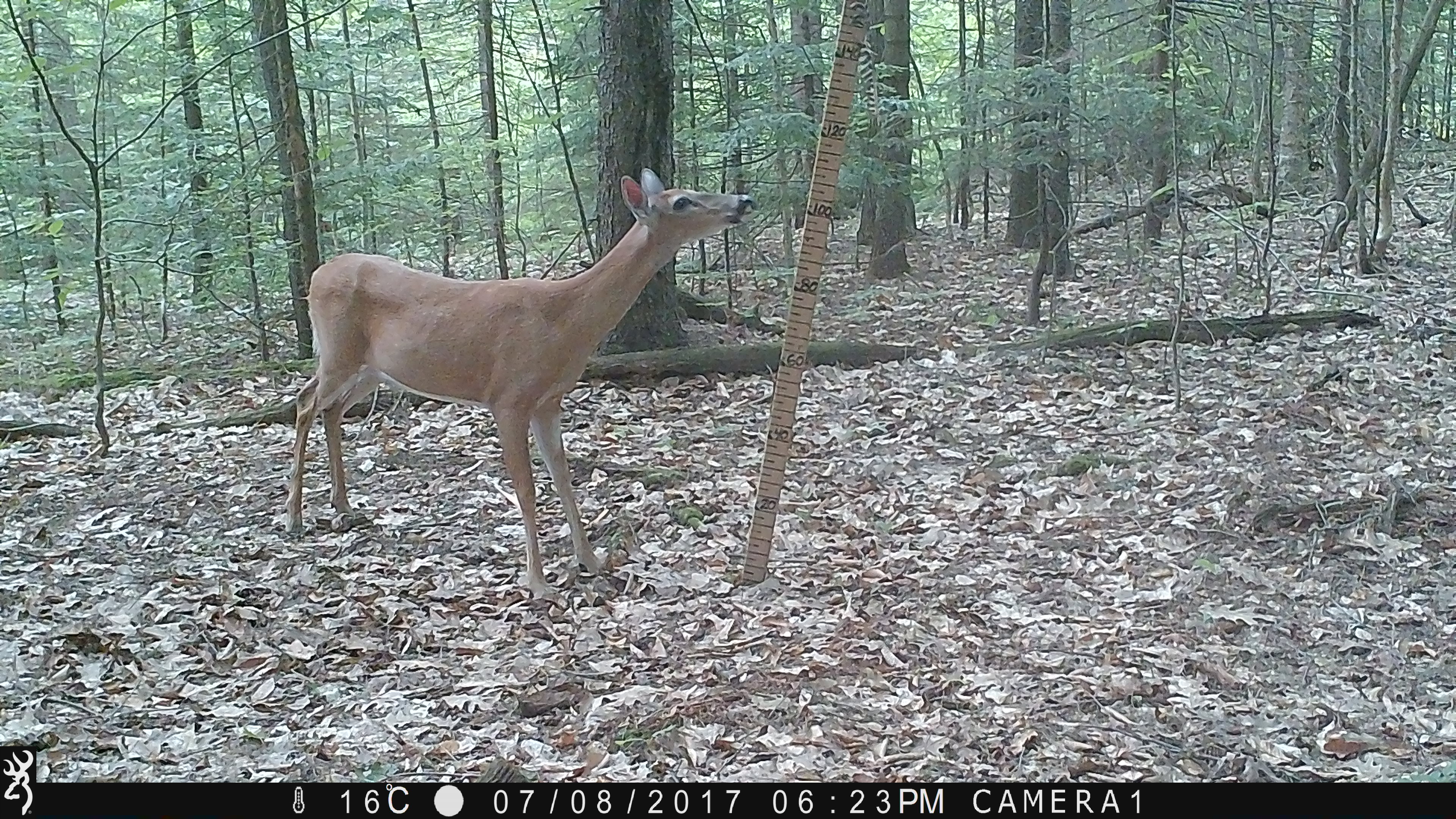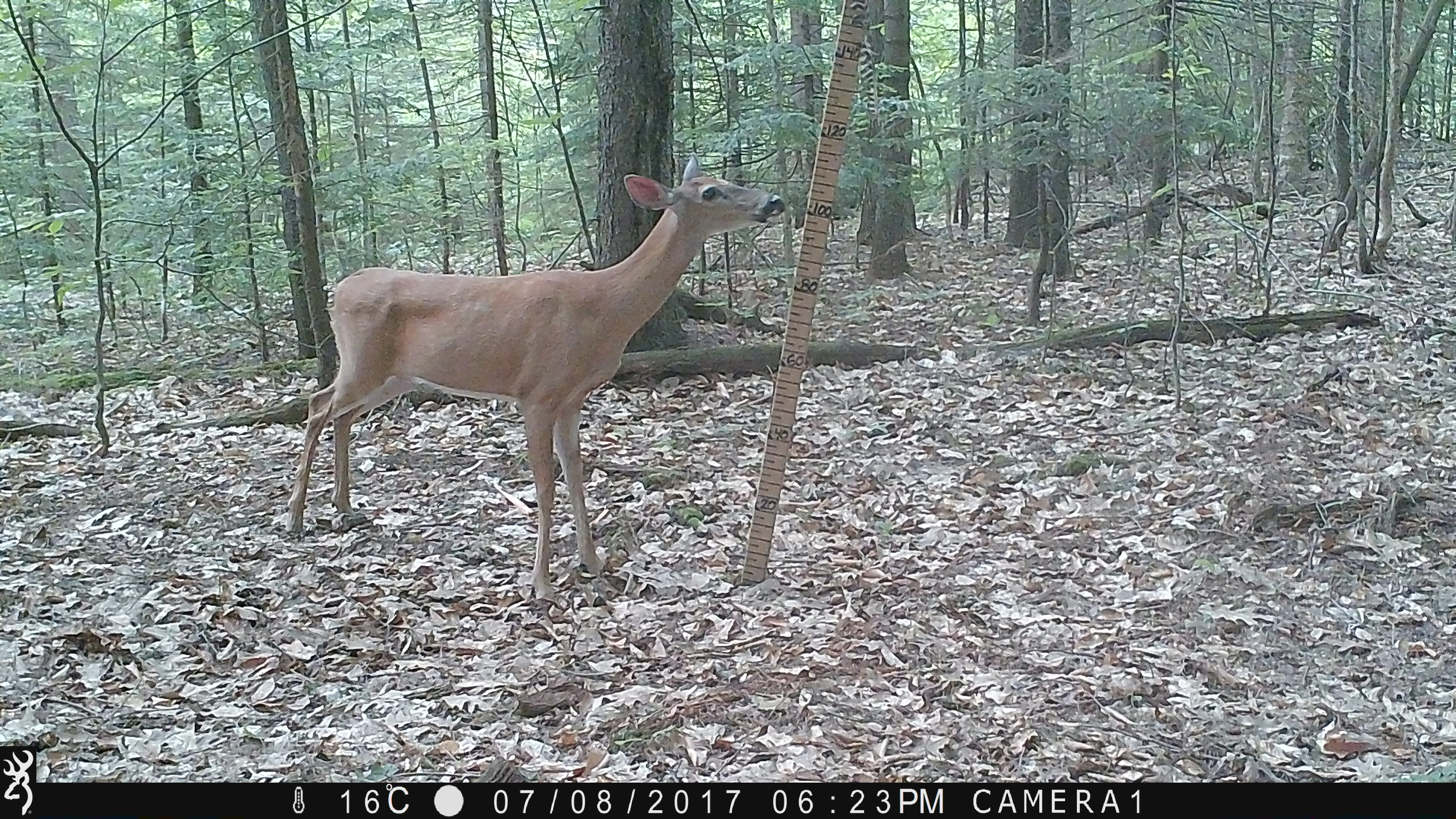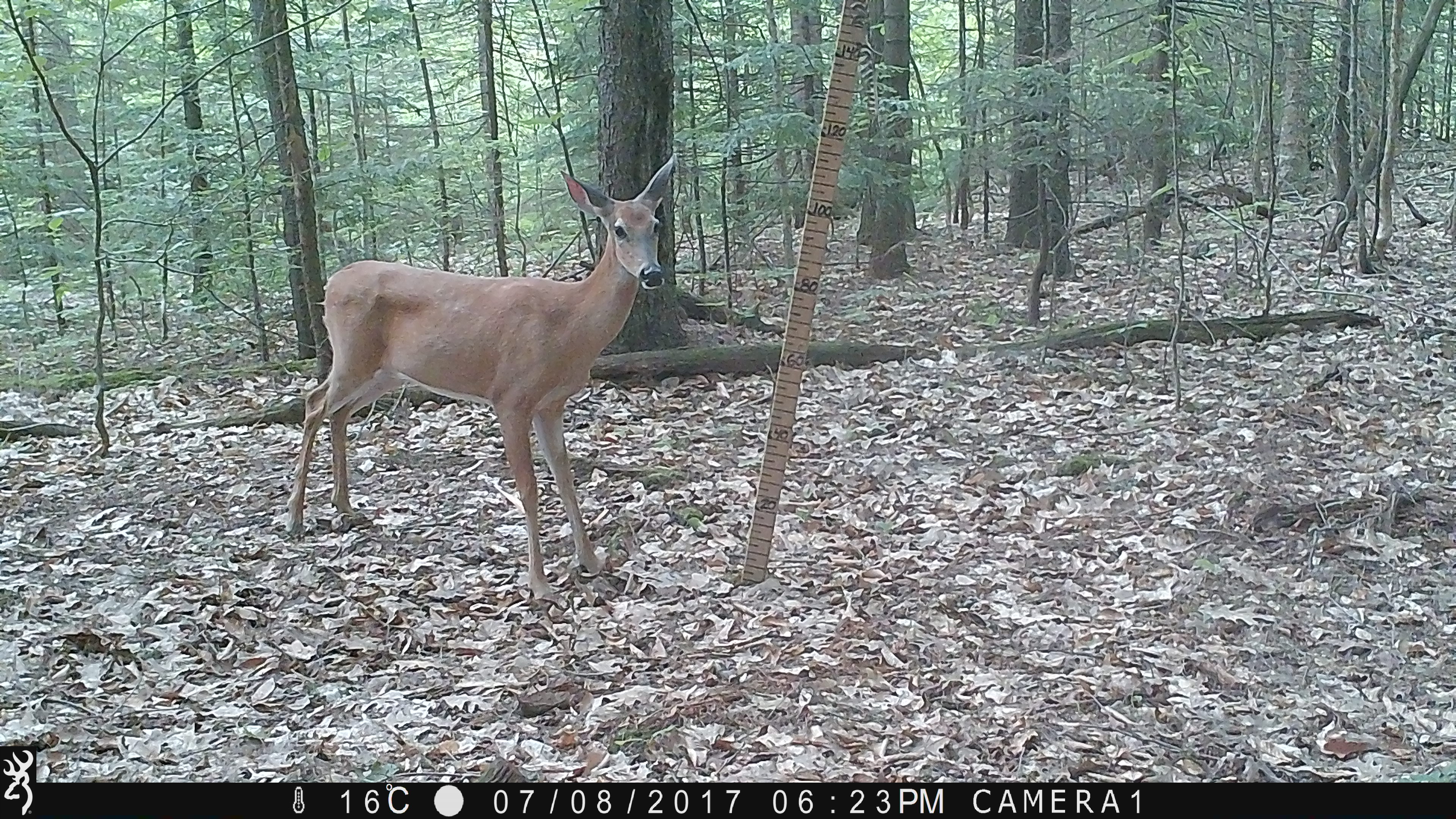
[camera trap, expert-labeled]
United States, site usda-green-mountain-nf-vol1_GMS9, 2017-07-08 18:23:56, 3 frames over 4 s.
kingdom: Animalia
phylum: Chordata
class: Mammalia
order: Artiodactyla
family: Cervidae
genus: Odocoileus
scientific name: Odocoileus virginianus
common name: white-tailed deer